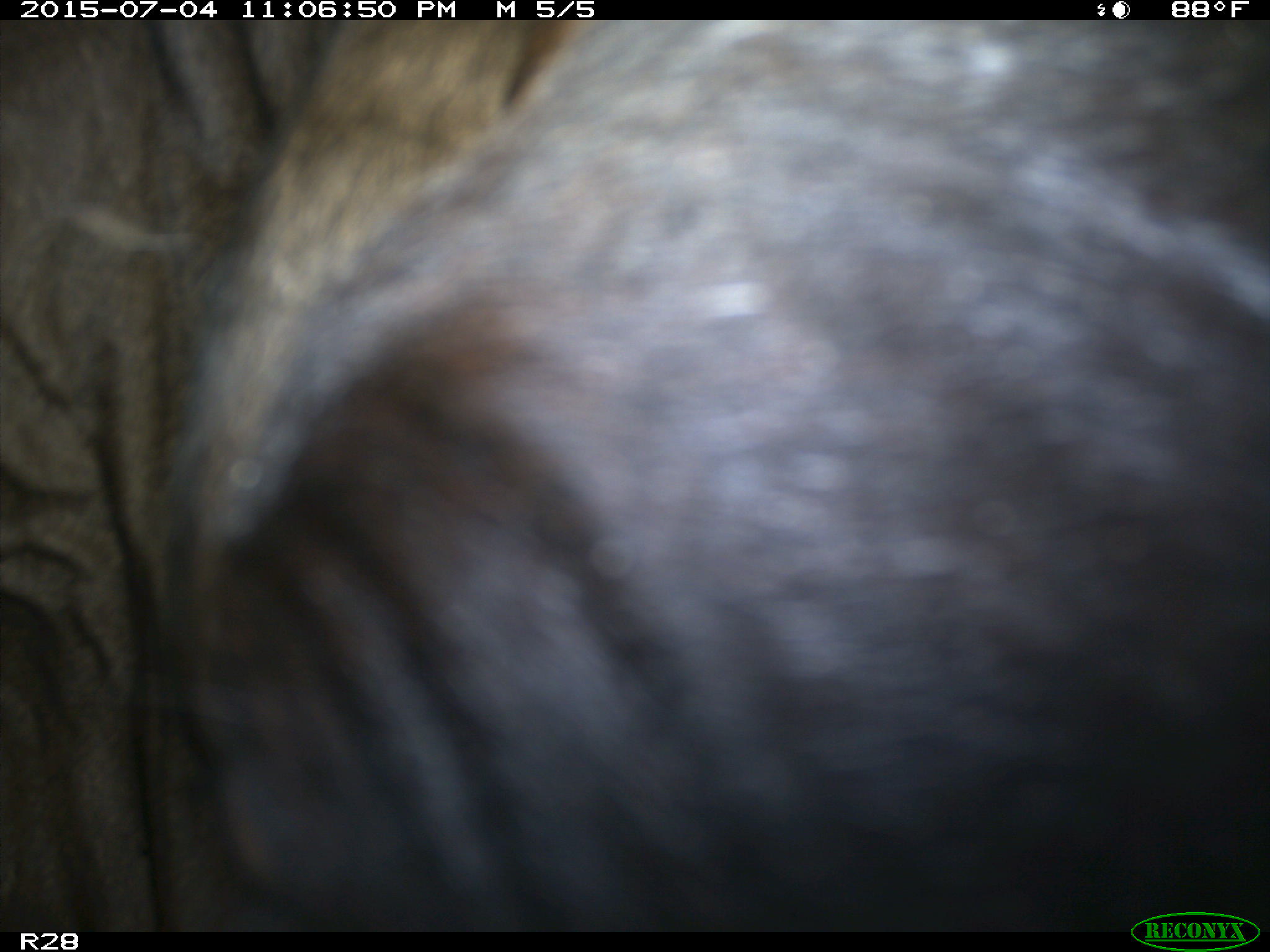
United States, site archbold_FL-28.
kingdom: Animalia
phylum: Chordata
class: Mammalia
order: Artiodactyla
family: Bovidae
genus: Bos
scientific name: Bos taurus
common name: domestic cow